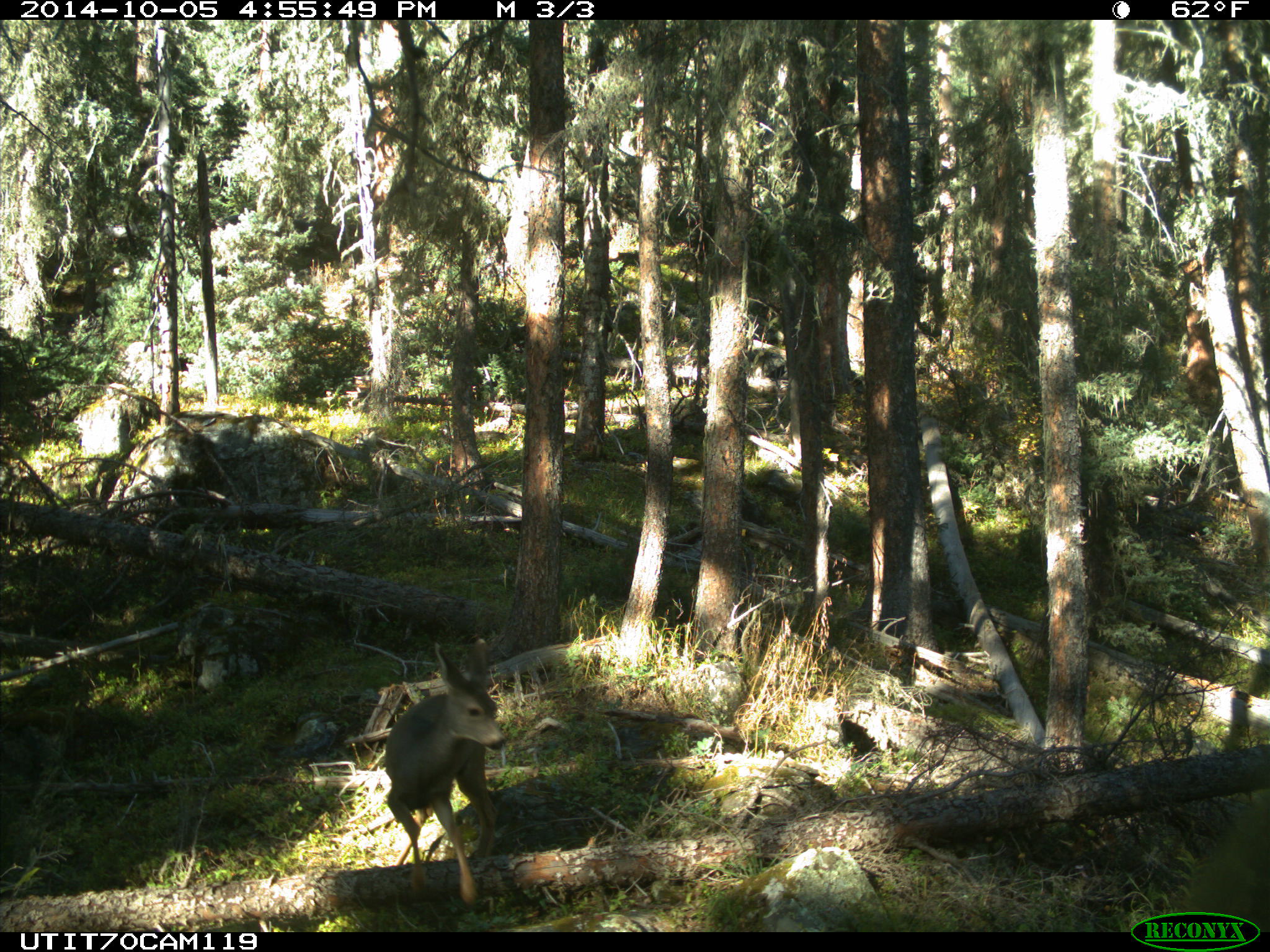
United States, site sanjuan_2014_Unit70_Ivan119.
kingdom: Animalia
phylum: Chordata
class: Mammalia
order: Artiodactyla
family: Cervidae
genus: Odocoileus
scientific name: Odocoileus hemionus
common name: mule deer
Odocoileus hemionus (mule deer).